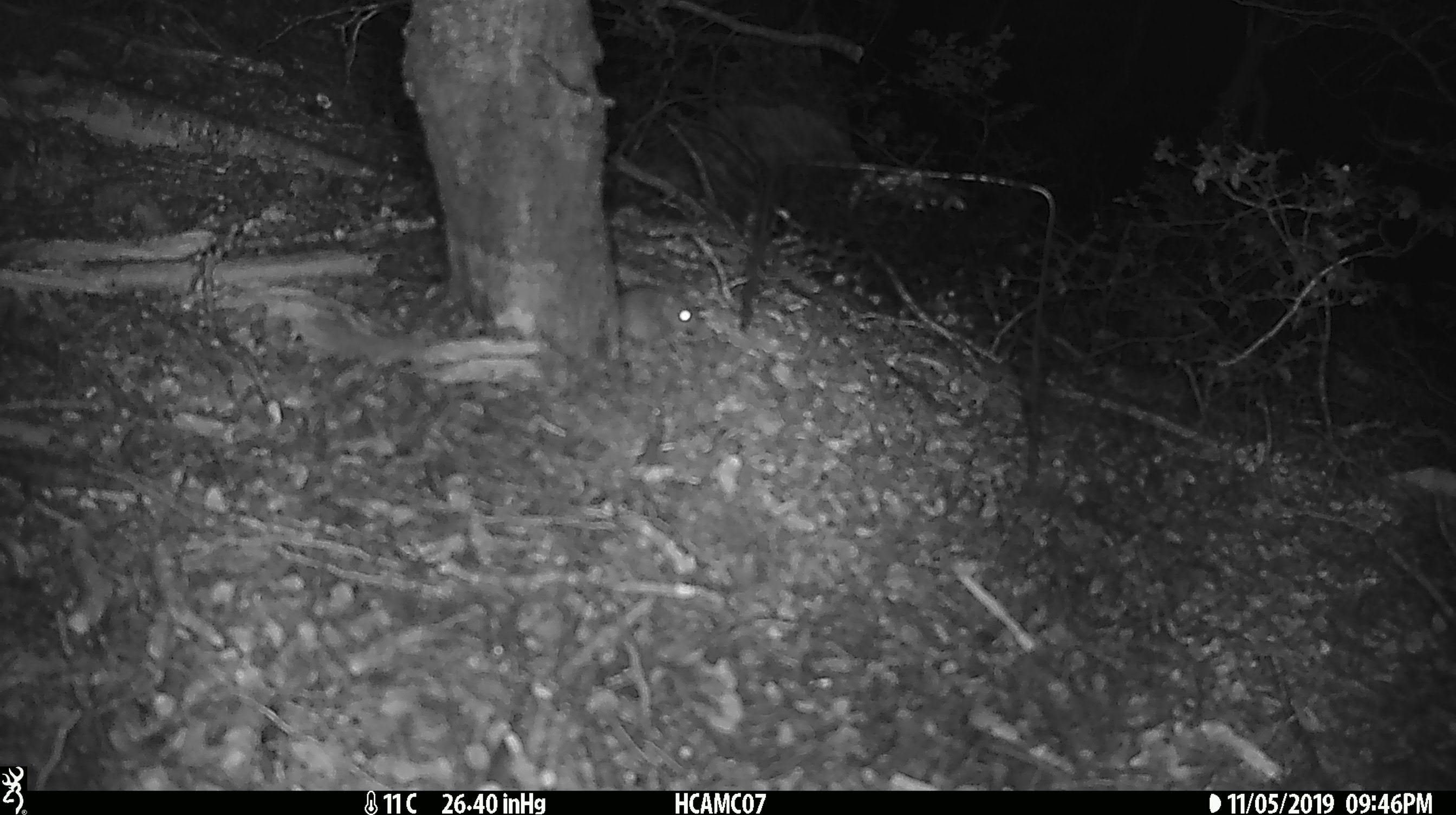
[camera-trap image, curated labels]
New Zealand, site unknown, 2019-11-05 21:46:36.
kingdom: Animalia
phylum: Chordata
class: Mammalia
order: Rodentia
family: Muridae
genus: Mus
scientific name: Mus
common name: mouse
Mouse (Mus).